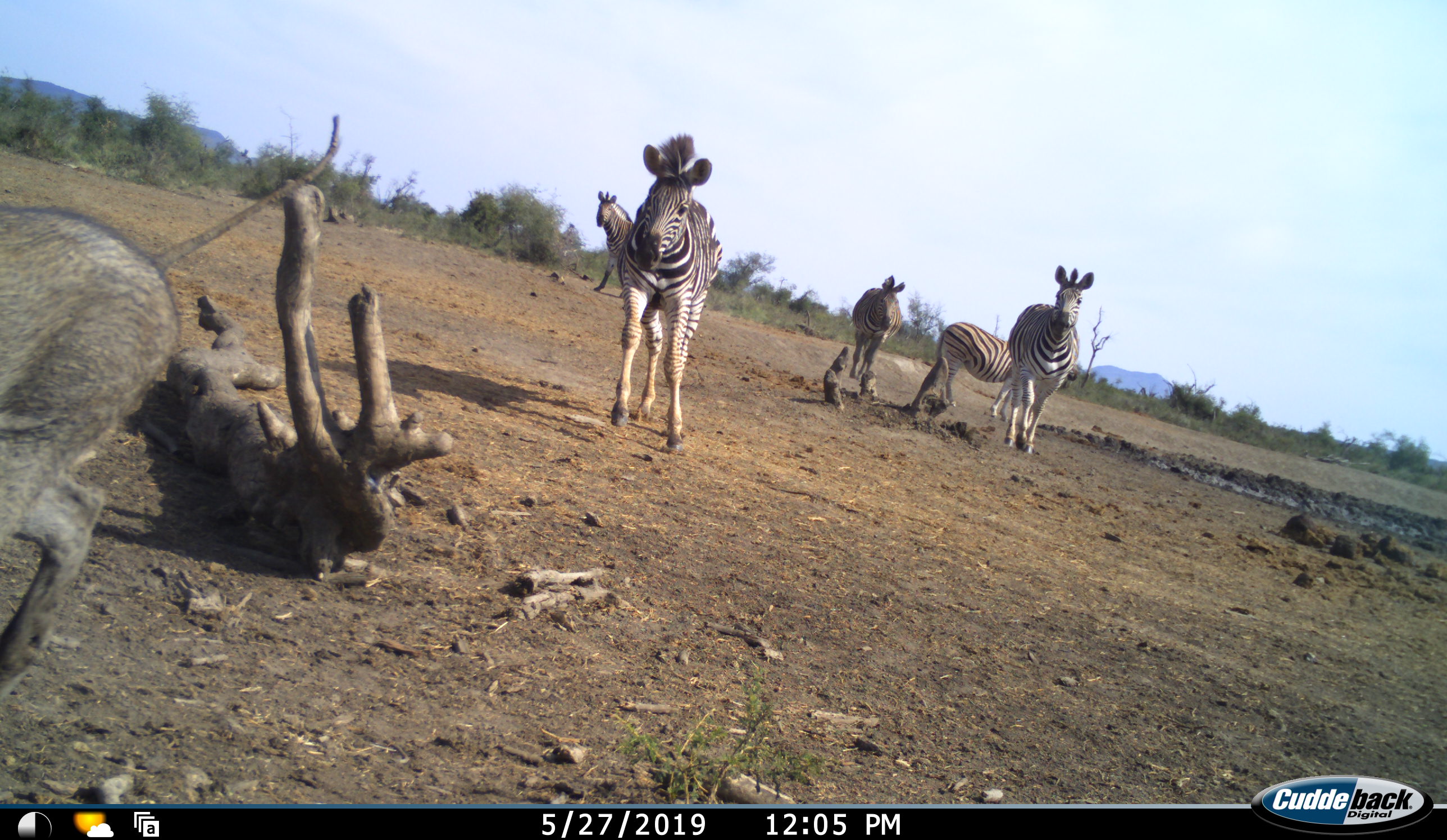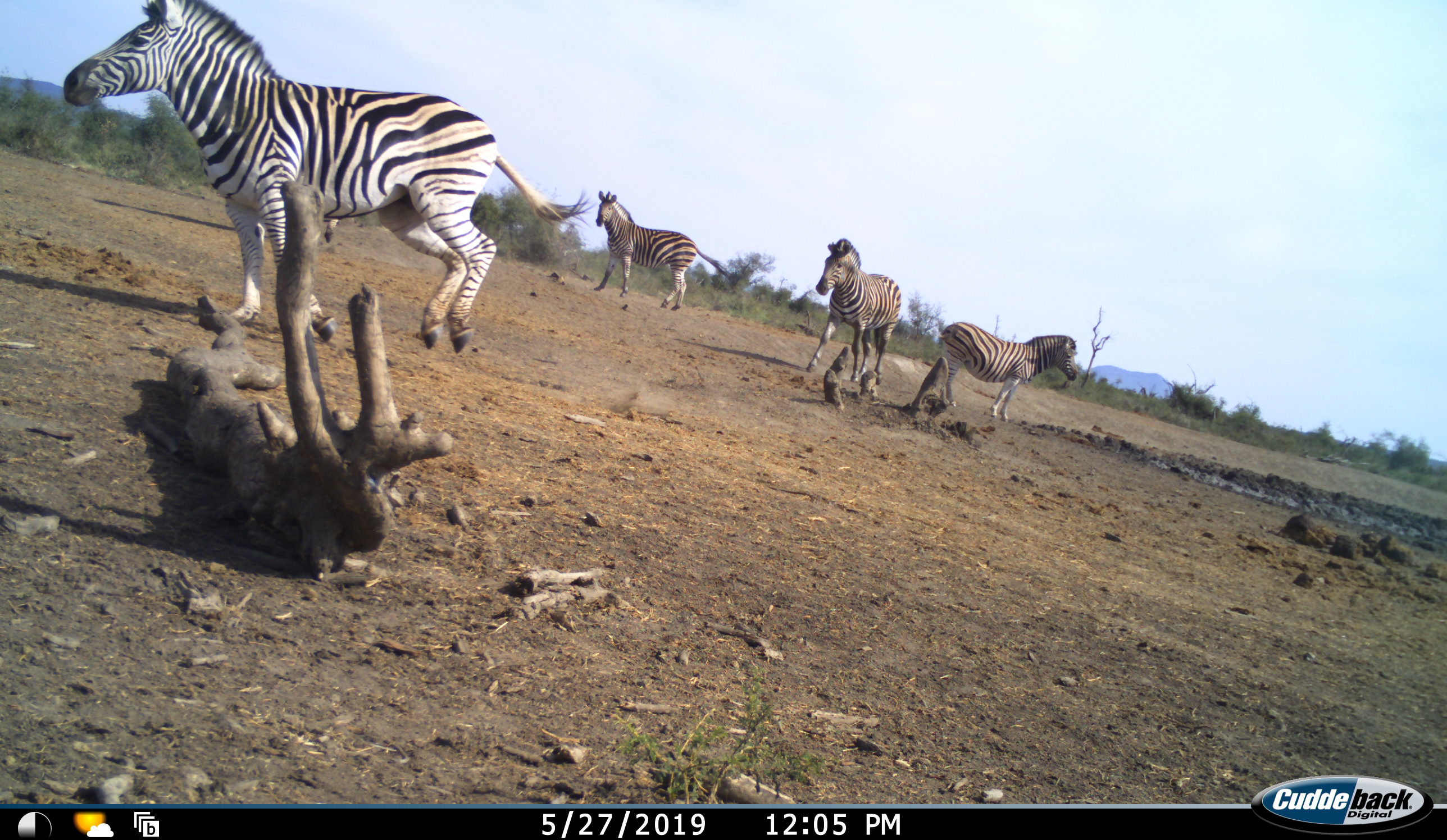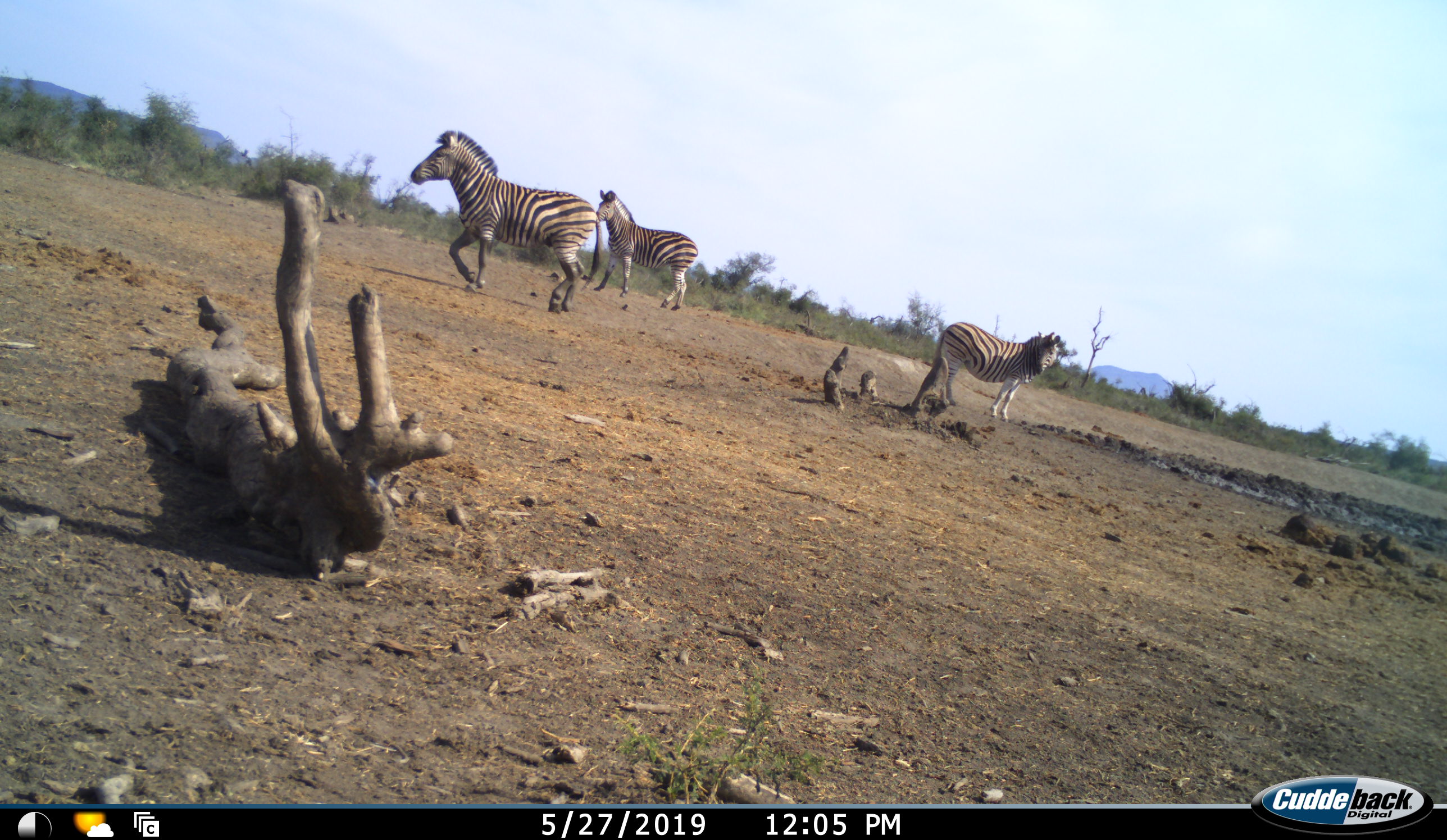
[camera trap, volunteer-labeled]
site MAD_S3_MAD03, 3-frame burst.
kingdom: Animalia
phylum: Chordata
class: Mammalia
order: Artiodactyla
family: Suidae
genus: Phacochoerus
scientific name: Phacochoerus africanus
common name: warthog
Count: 1.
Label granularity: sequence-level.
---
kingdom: Animalia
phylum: Chordata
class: Mammalia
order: Perissodactyla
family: Equidae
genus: Equus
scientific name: Equus quagga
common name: plains zebra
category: zebraplains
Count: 5.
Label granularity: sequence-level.